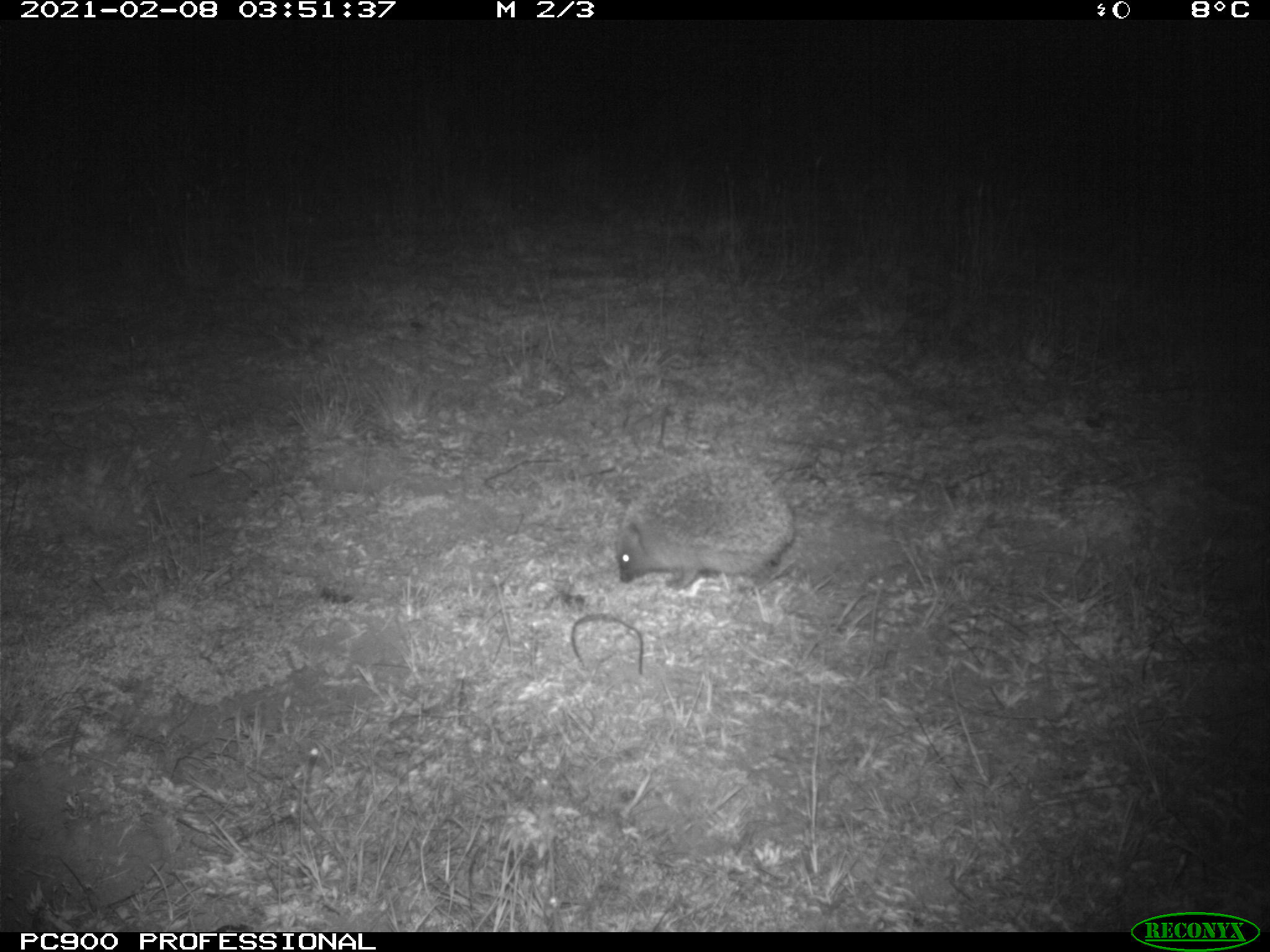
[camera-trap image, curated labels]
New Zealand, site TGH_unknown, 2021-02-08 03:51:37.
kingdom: Animalia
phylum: Chordata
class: Mammalia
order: Eulipotyphla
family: Erinaceidae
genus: Erinaceus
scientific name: Erinaceus europaeus europaeus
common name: european hedgehog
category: hedgehog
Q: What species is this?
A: Hedgehog (european hedgehog) (Erinaceus europaeus europaeus).